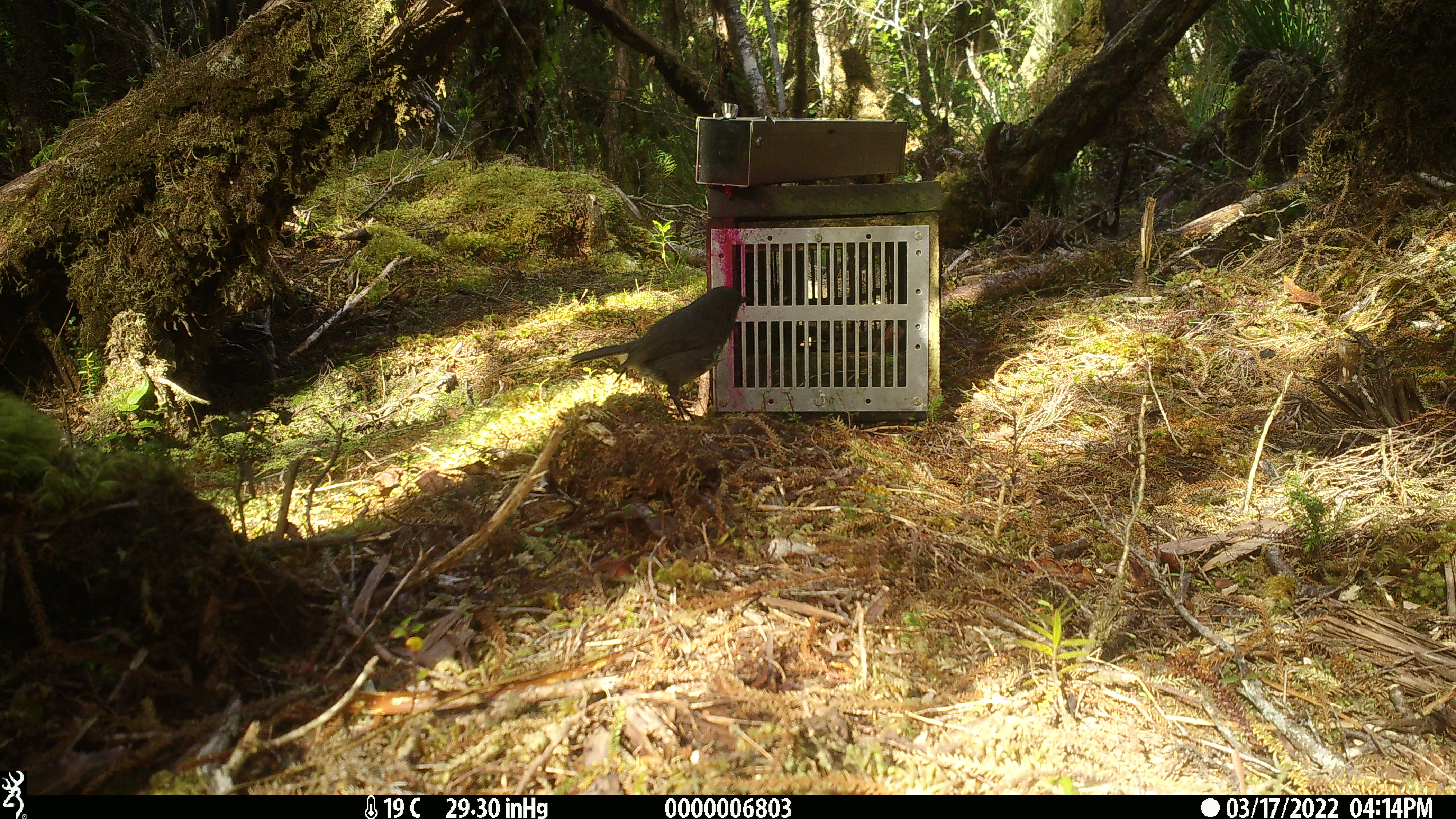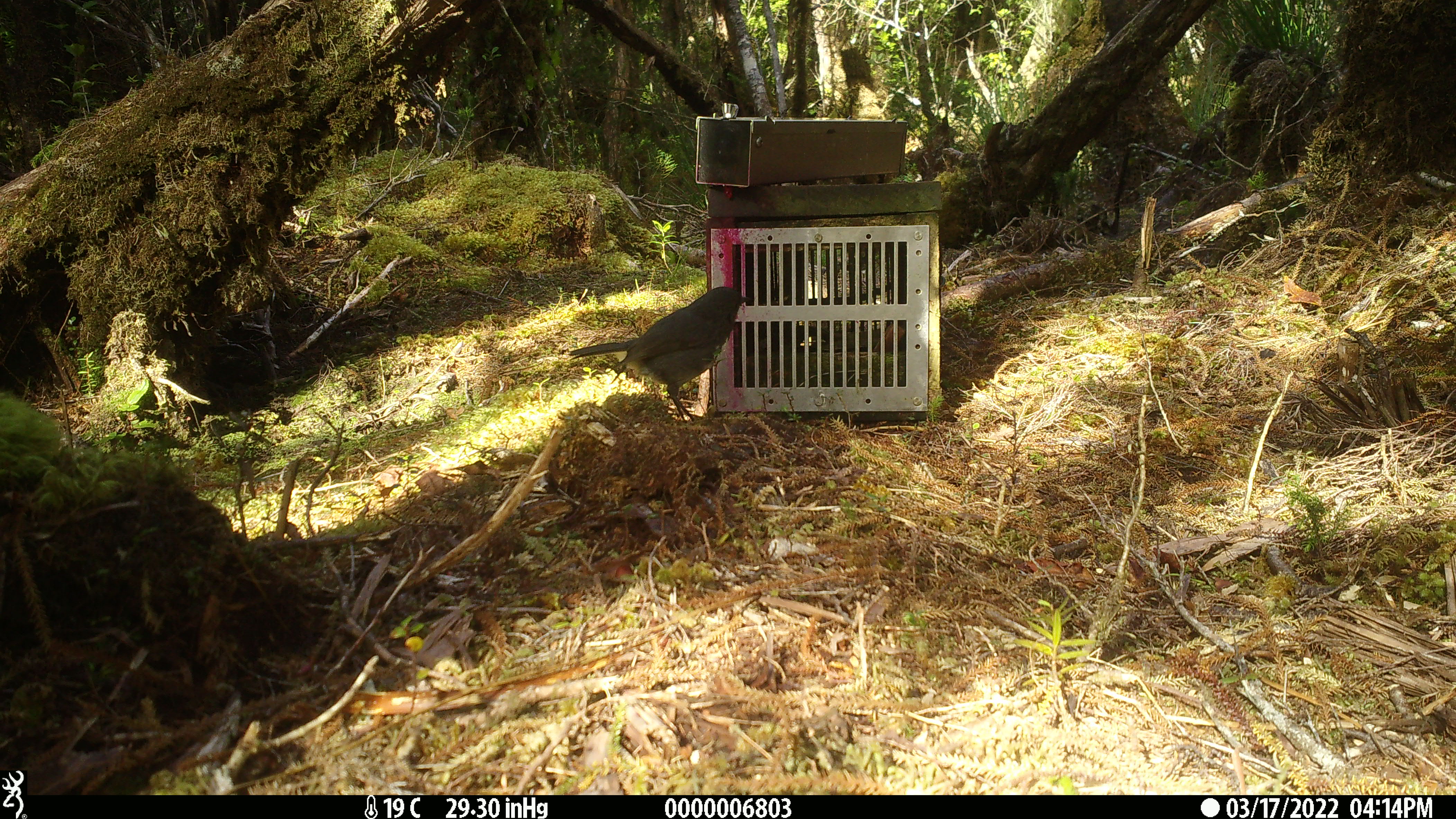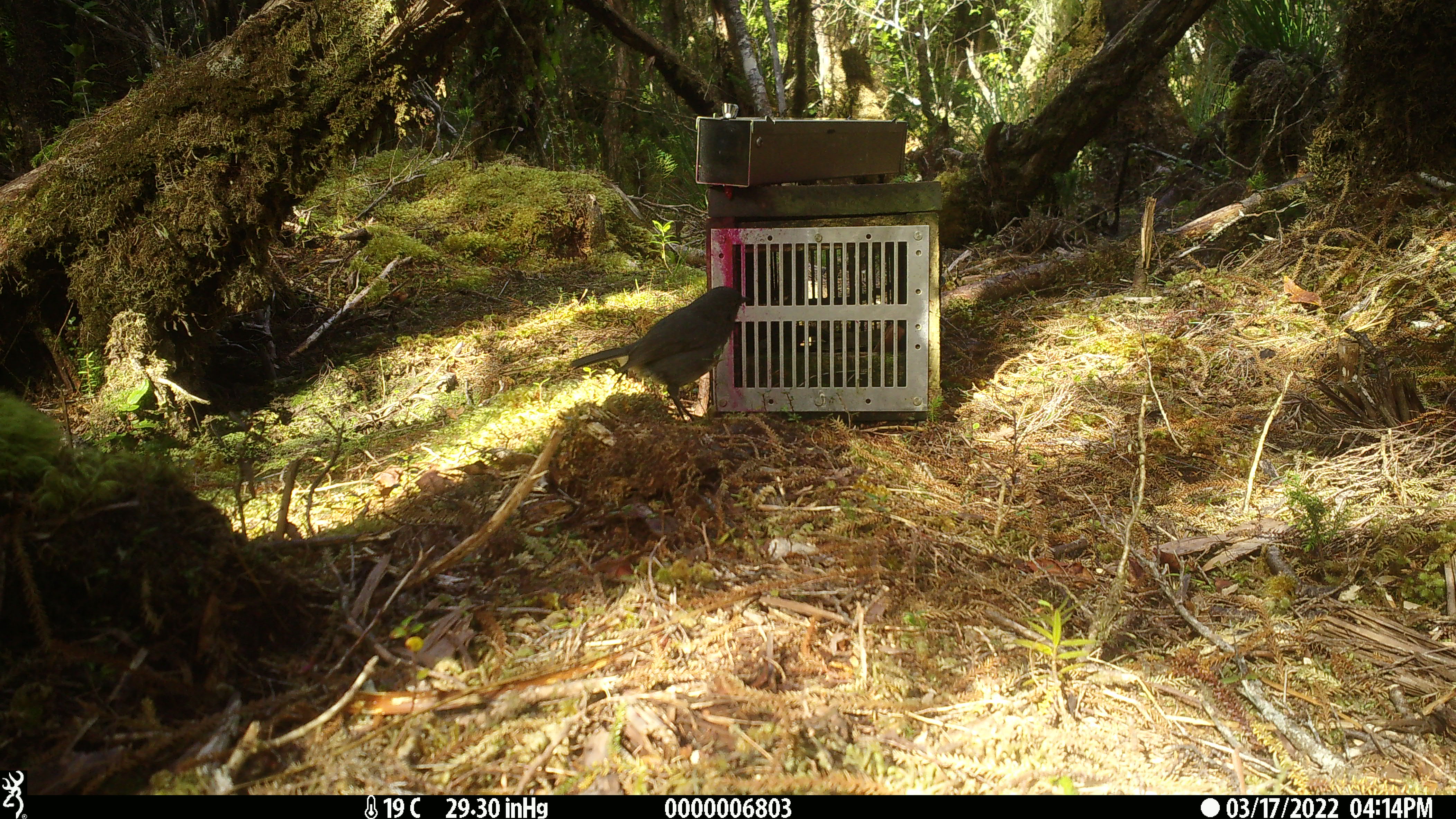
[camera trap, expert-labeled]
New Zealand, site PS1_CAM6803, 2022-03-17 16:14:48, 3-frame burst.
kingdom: Animalia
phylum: Chordata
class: Aves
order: Passeriformes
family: Petroicidae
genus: Petroica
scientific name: Petroica australis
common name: new zealand robin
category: robin